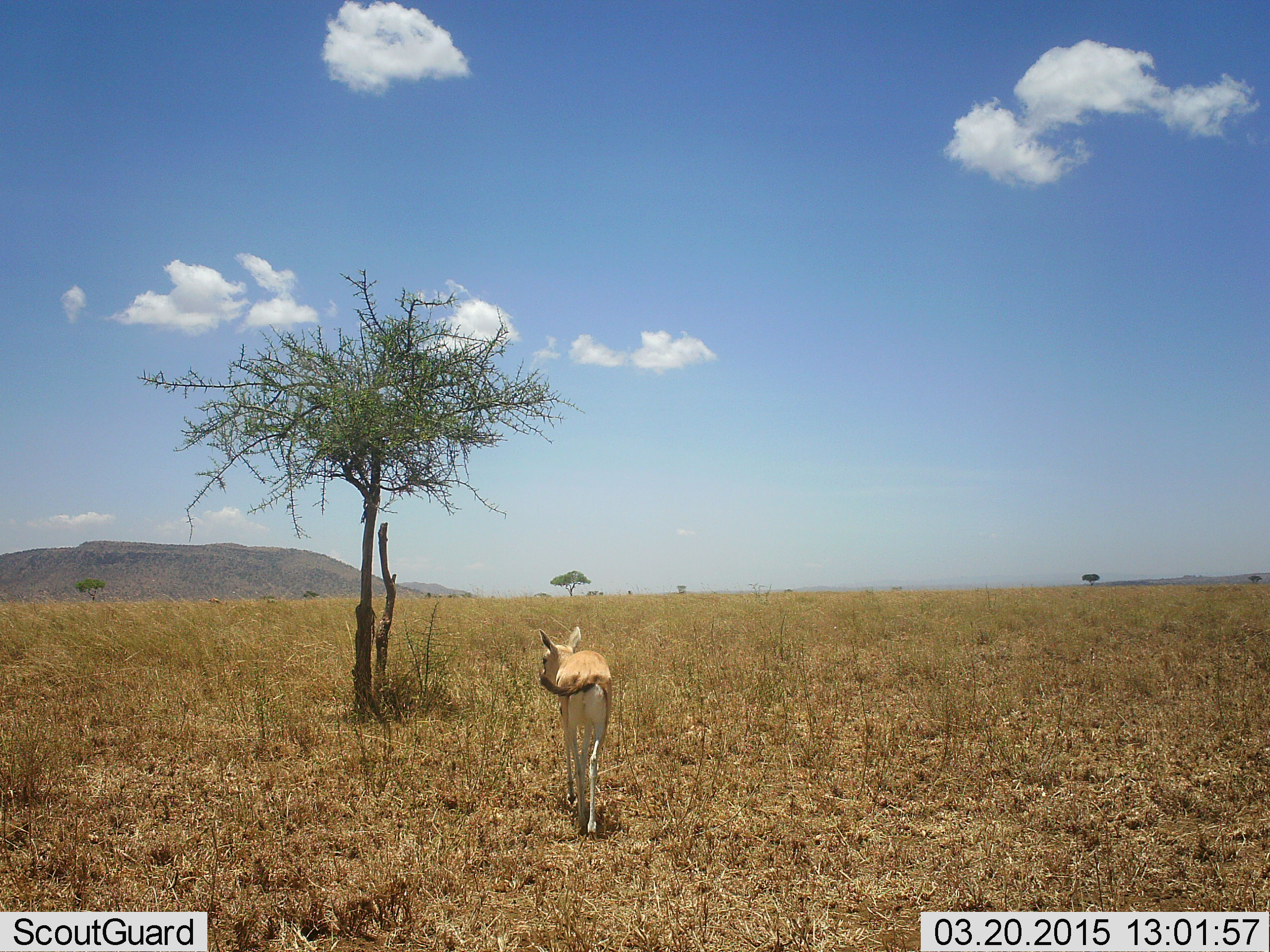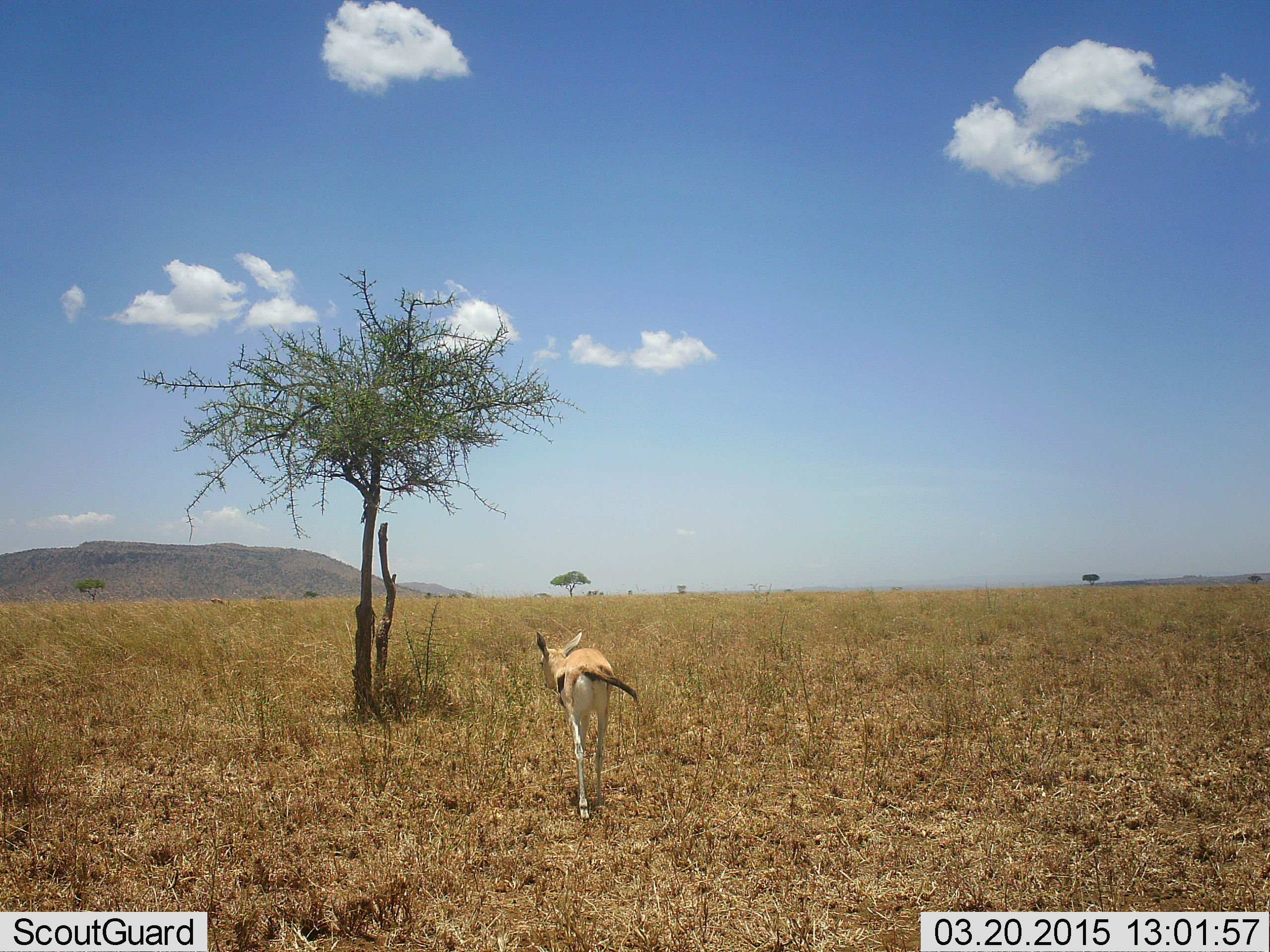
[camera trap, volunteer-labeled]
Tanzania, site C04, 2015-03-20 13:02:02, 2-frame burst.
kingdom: Animalia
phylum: Chordata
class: Mammalia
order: Artiodactyla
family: Bovidae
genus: Eudorcas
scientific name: Eudorcas thomsonii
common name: thomson's gazelle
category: gazellethomsons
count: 1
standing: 10%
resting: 0%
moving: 90%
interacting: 0%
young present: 10%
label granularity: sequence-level